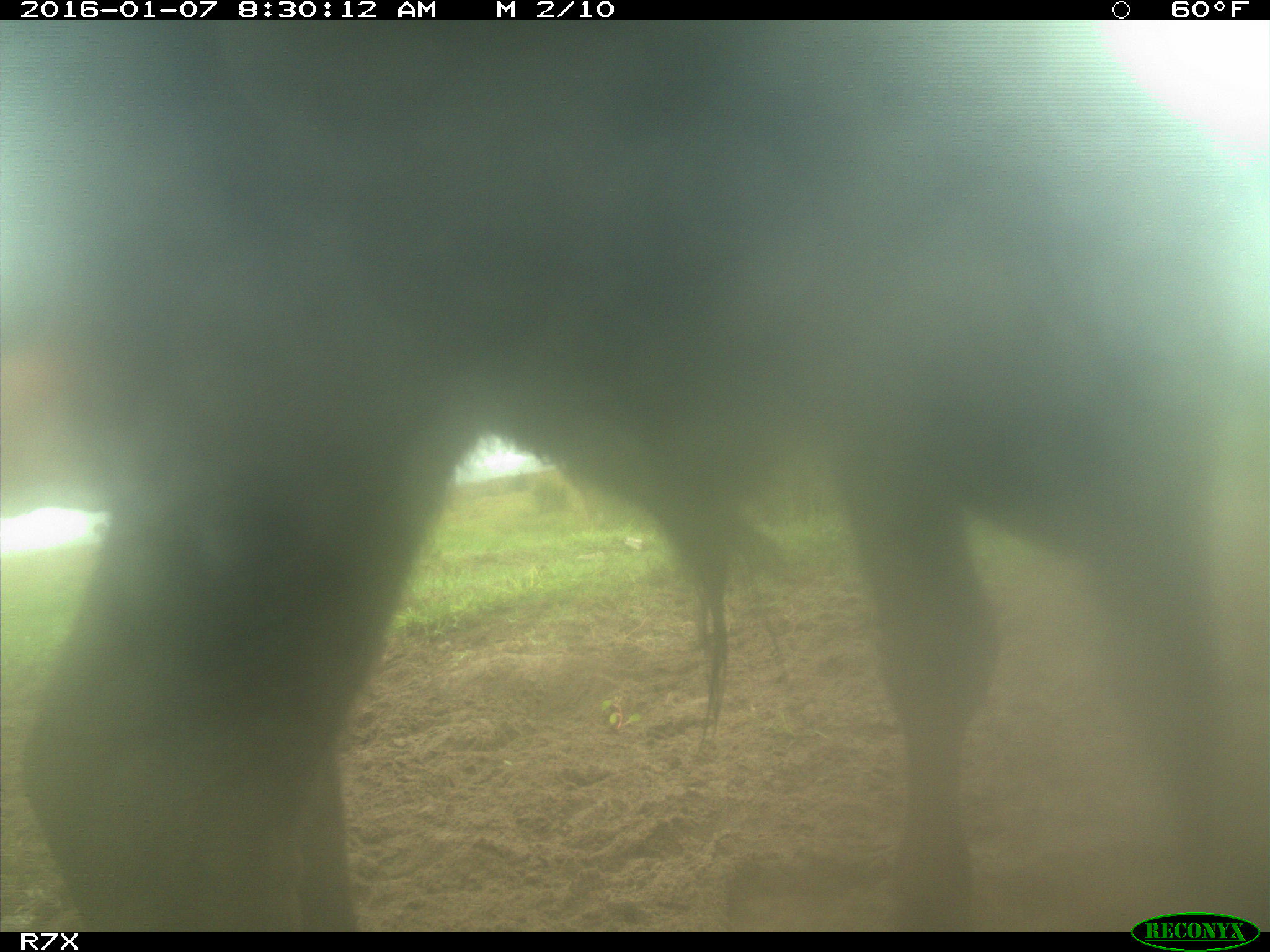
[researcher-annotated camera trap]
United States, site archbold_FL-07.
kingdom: Animalia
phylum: Chordata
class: Mammalia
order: Artiodactyla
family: Bovidae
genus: Bos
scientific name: Bos taurus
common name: domestic cow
Bos taurus (domestic cow).